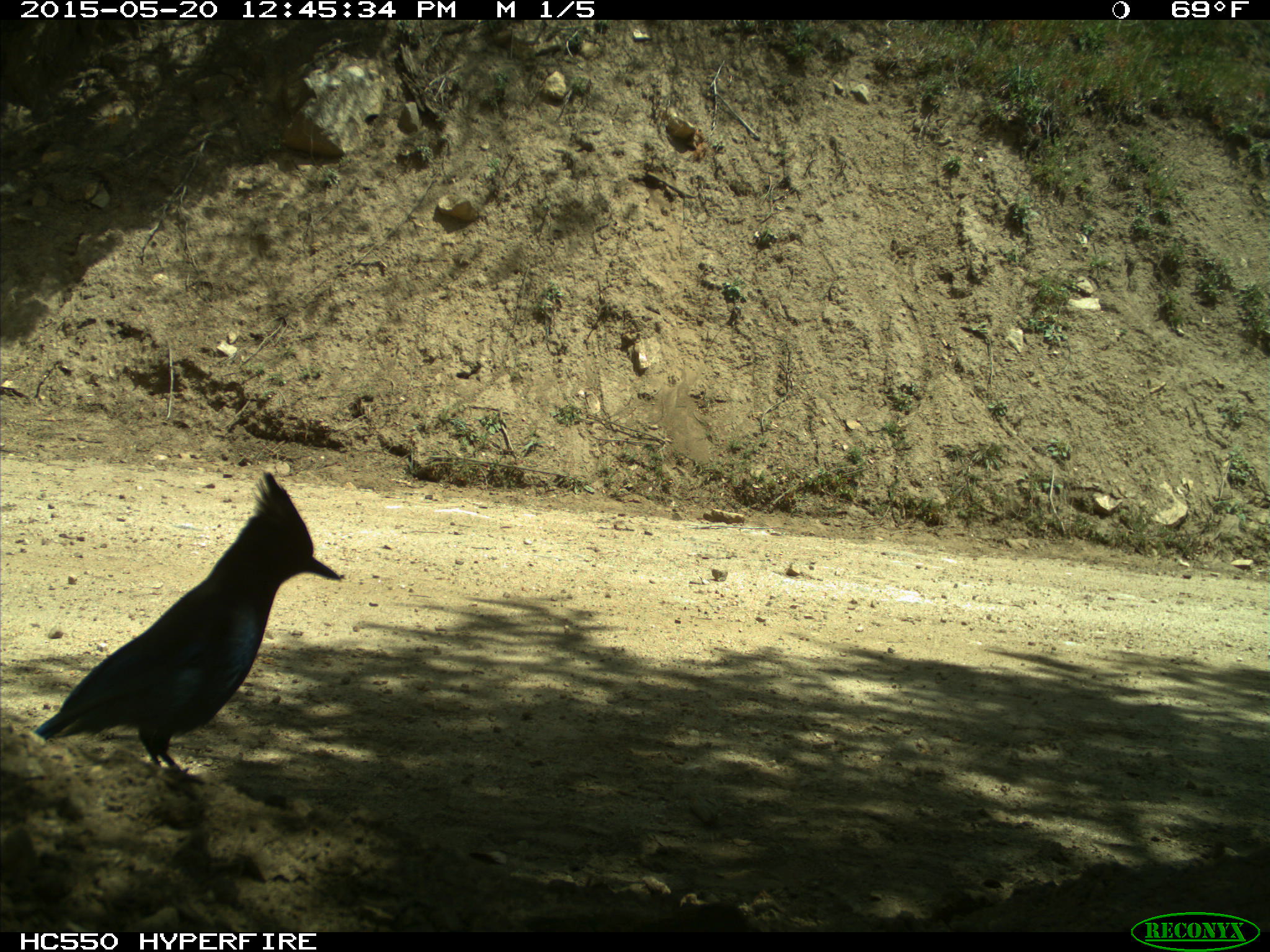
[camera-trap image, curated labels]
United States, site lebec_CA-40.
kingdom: Animalia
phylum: Chordata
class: Aves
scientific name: Aves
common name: birds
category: unidentified bird